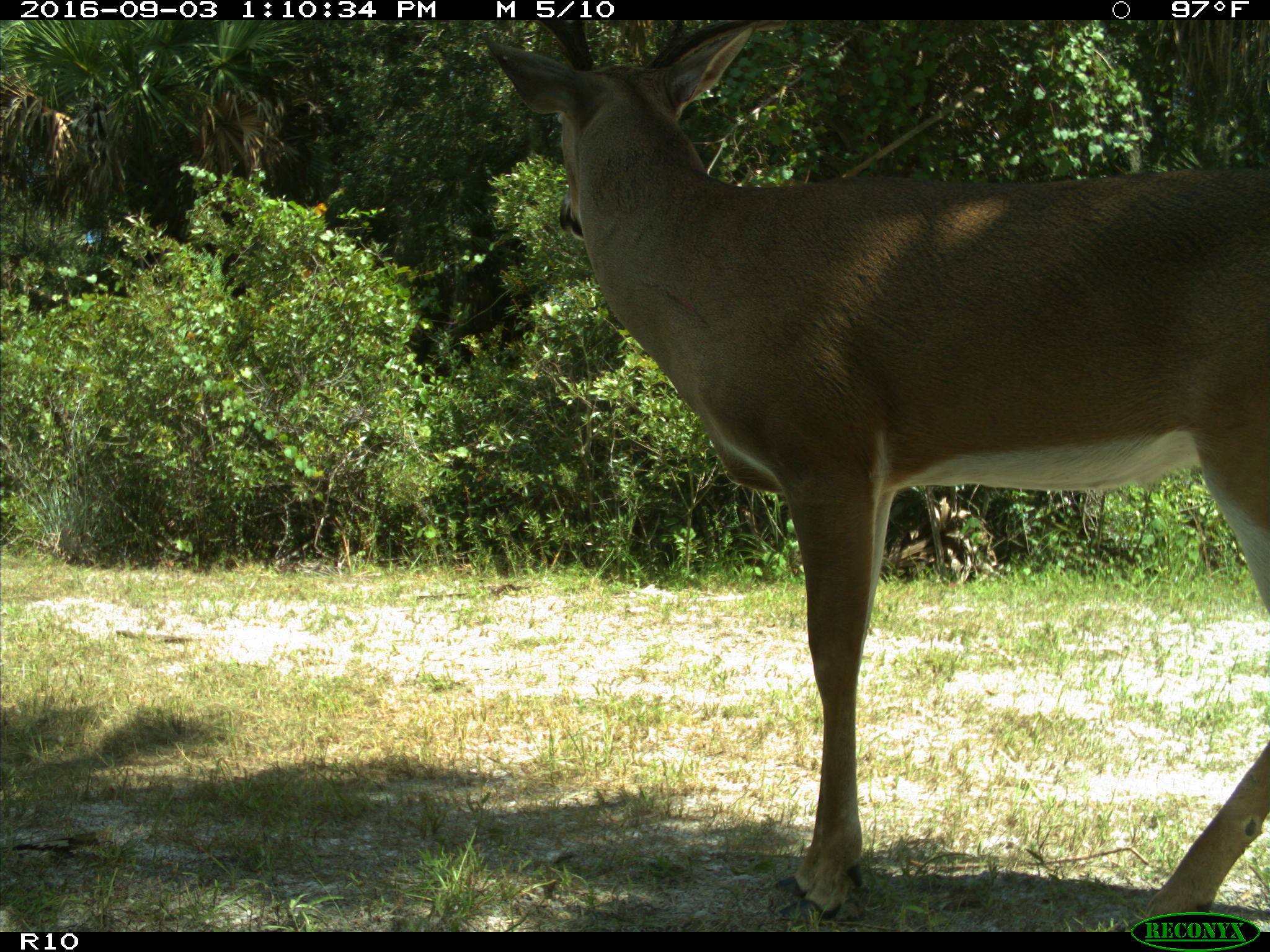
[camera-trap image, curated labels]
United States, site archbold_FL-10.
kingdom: Animalia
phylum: Chordata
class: Mammalia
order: Artiodactyla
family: Cervidae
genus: Odocoileus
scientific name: Odocoileus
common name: deer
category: unidentified deer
Unidentified deer (deer) (Odocoileus).